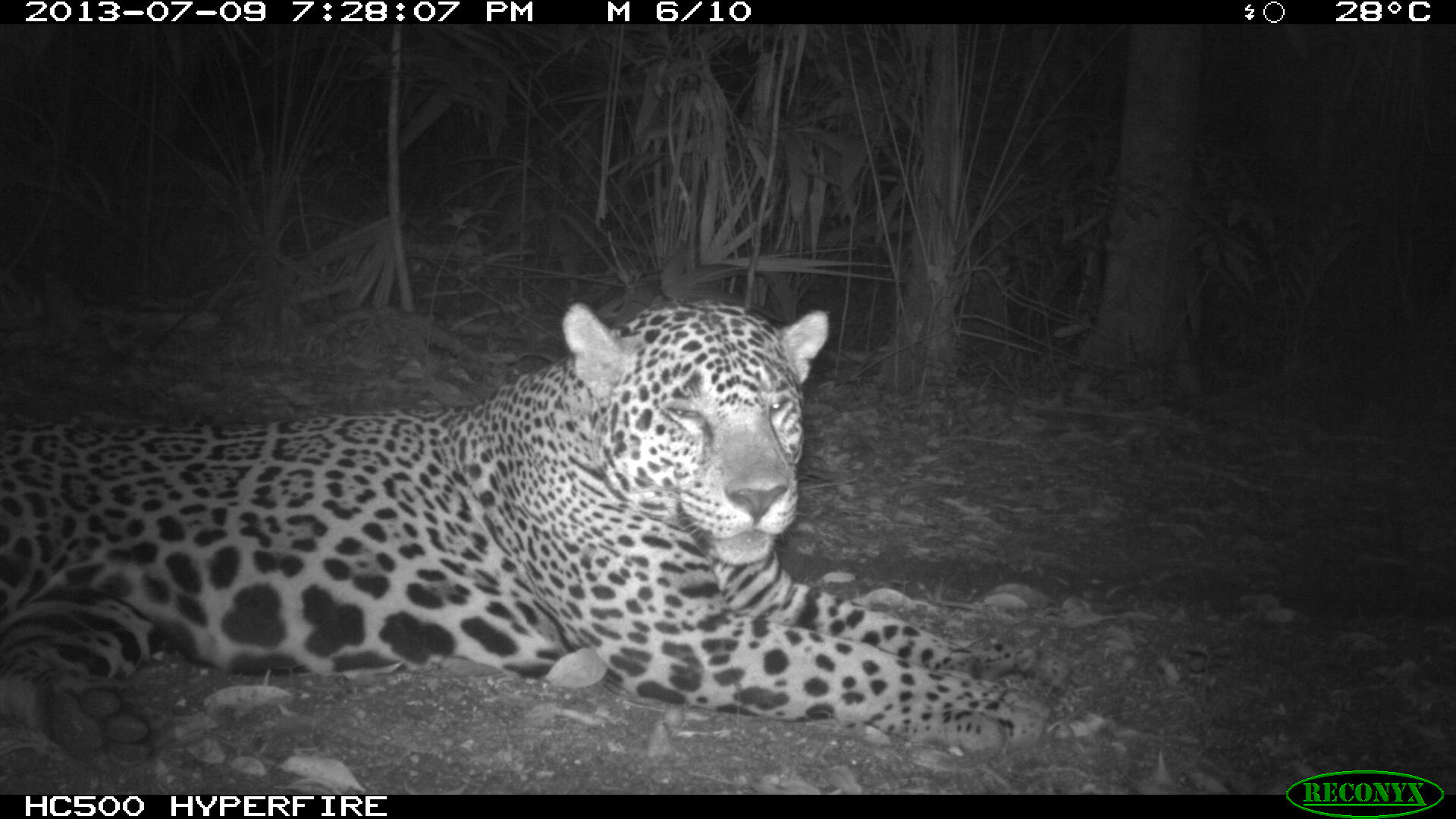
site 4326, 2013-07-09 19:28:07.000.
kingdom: Animalia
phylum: Chordata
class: Mammalia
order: Carnivora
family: Felidae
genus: Panthera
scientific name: Panthera onca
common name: jaguar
Panthera onca (jaguar), count 1, sex male.